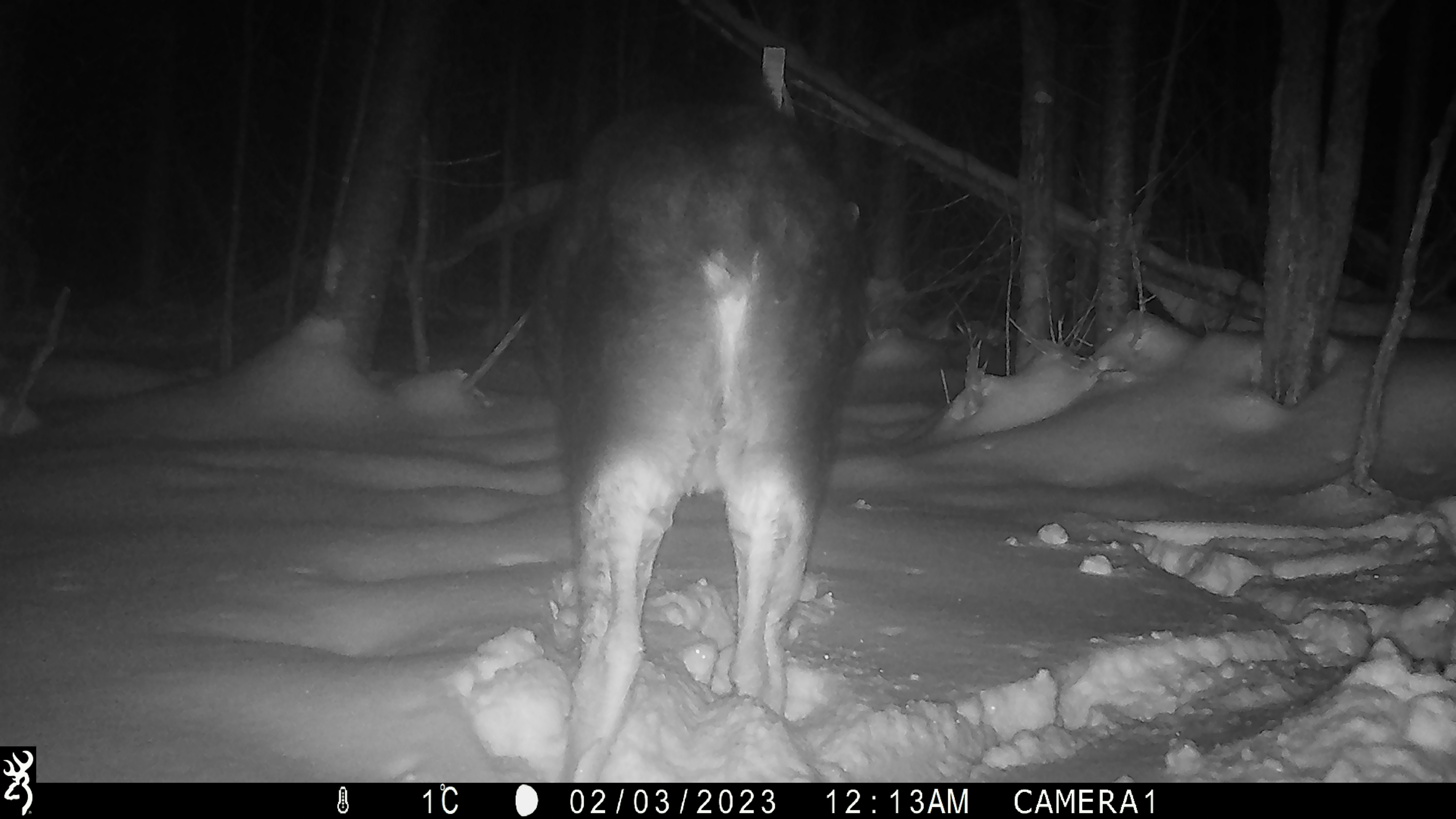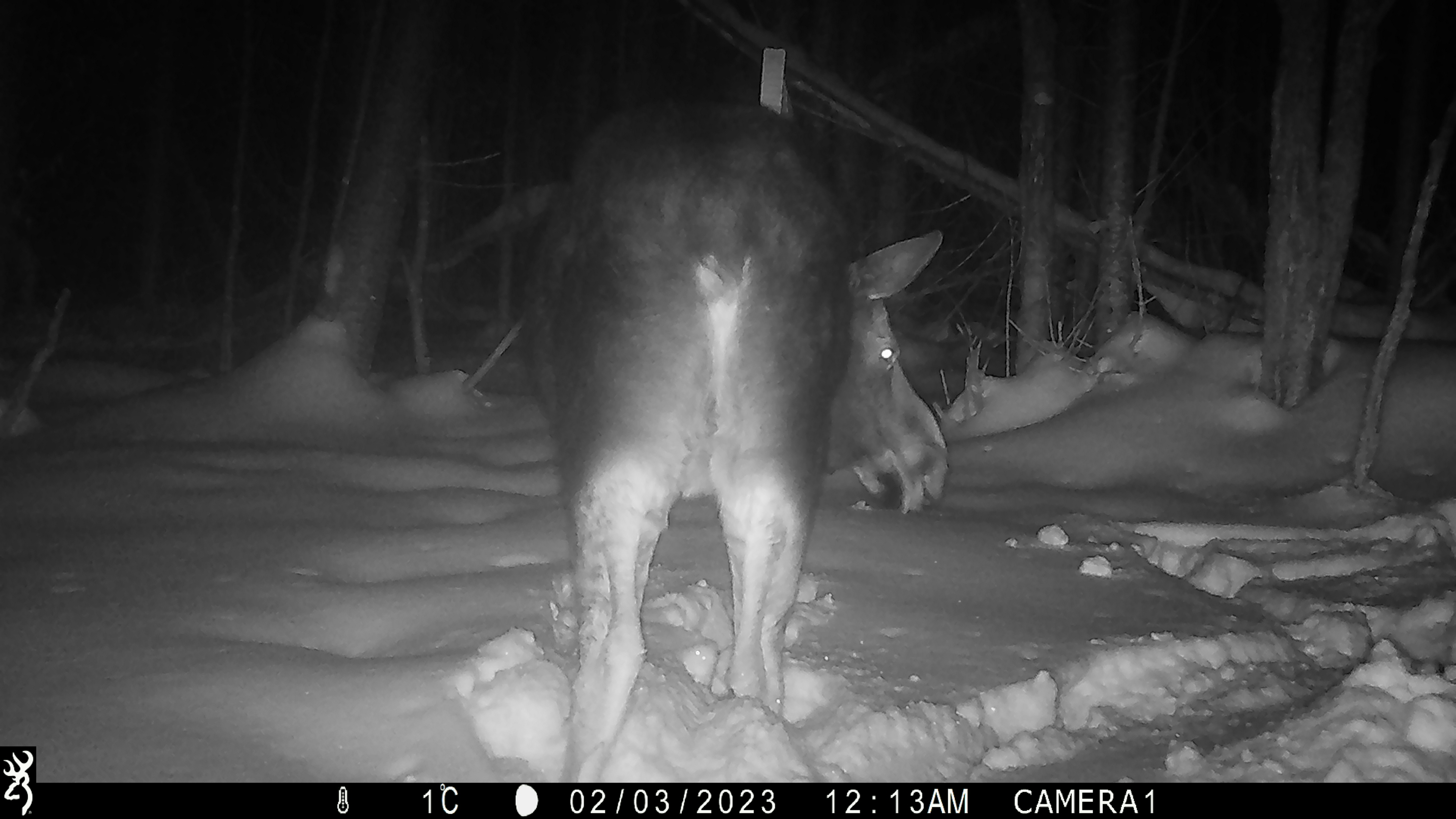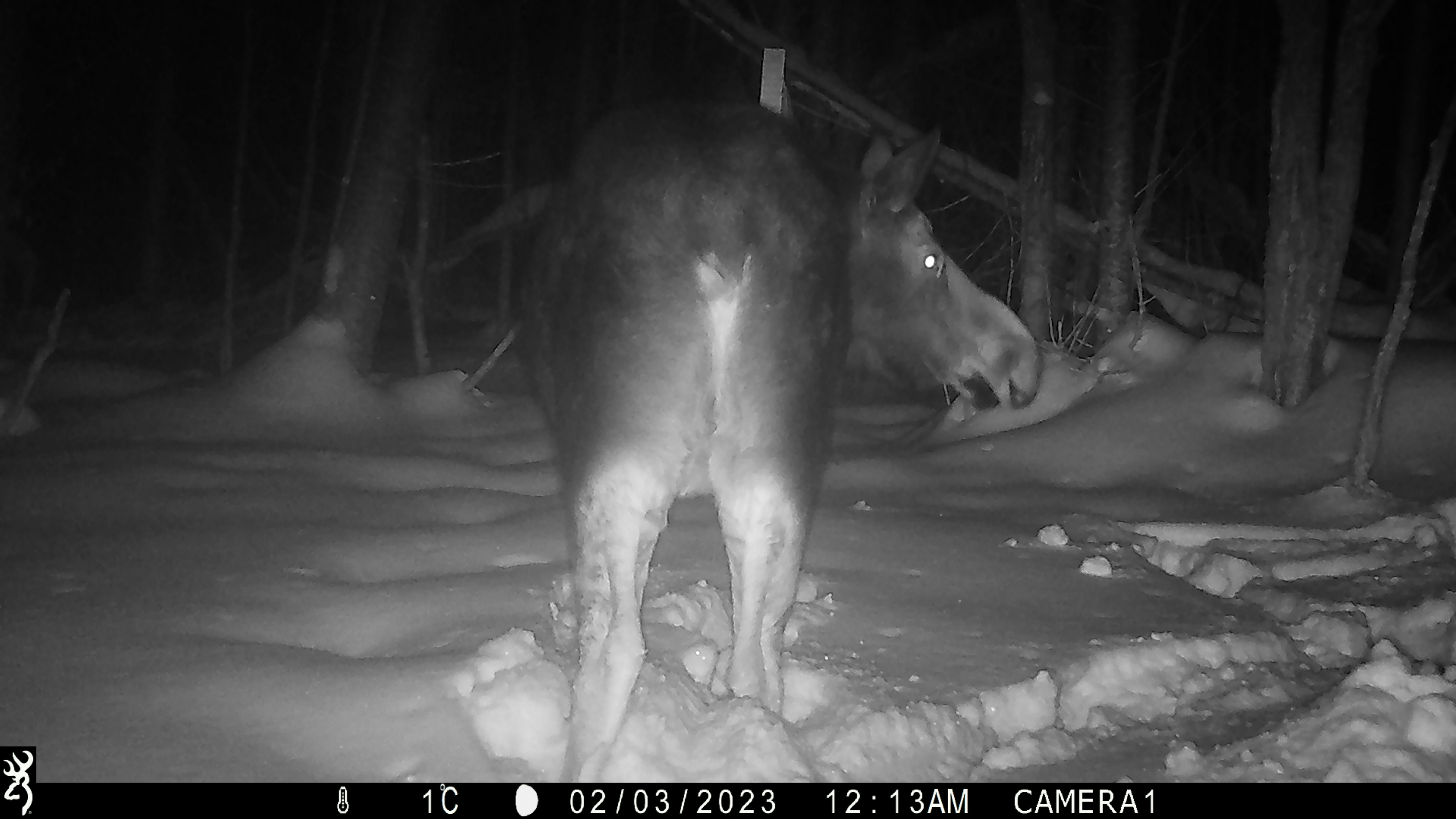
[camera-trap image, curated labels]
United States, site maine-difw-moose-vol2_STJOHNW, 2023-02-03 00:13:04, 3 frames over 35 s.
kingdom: Animalia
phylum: Chordata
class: Mammalia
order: Artiodactyla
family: Cervidae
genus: Alces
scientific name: Alces alces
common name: moose